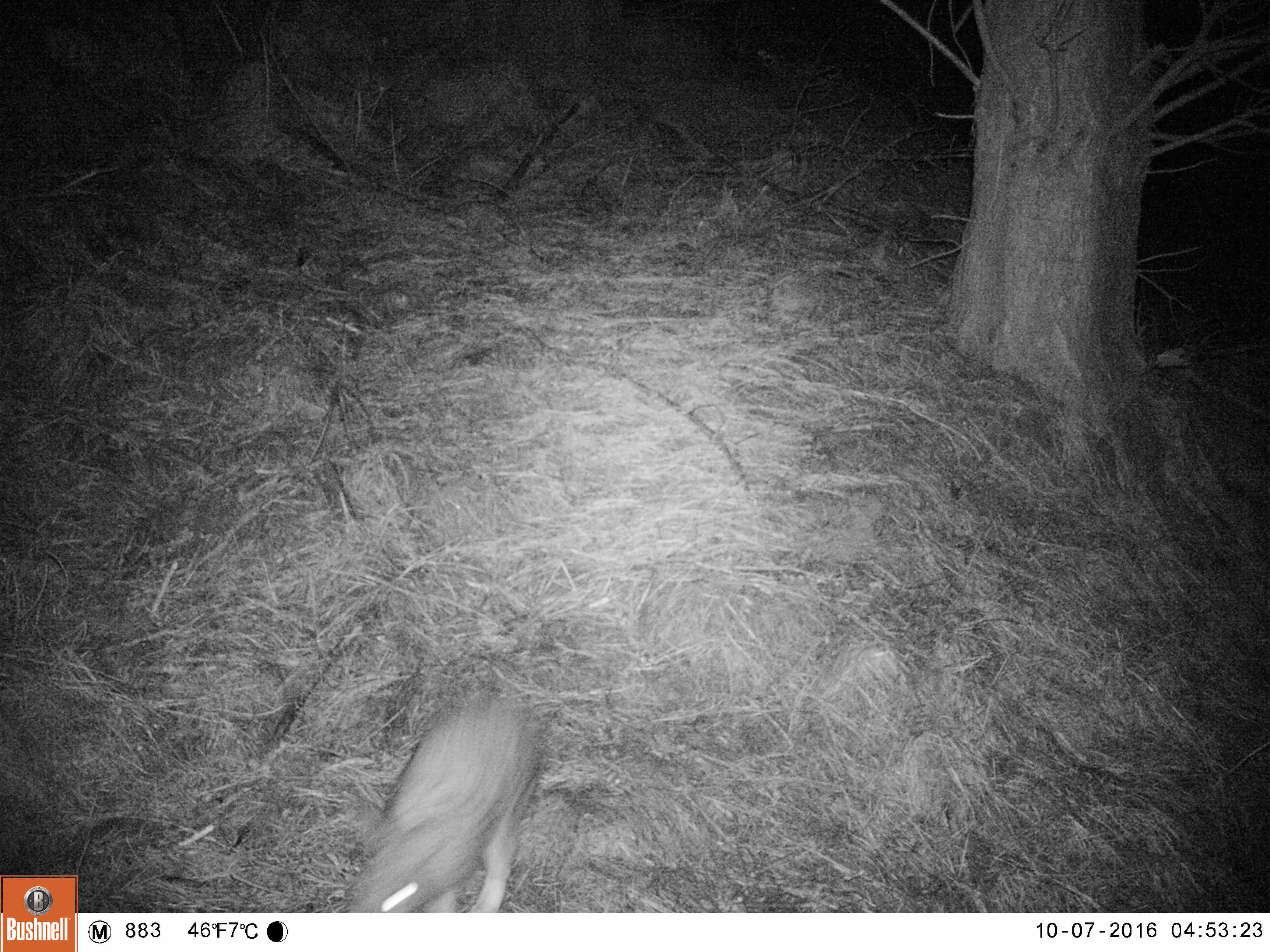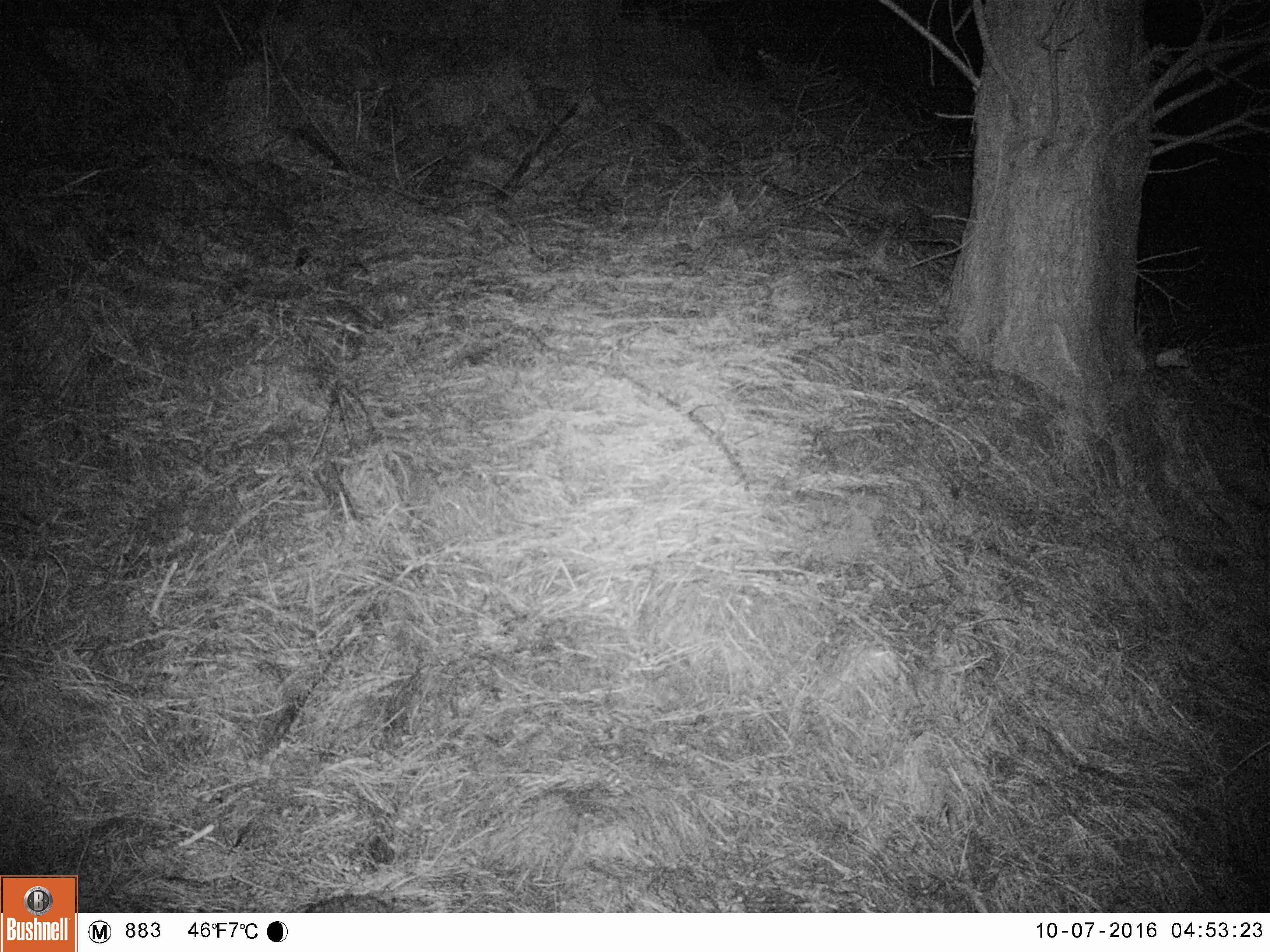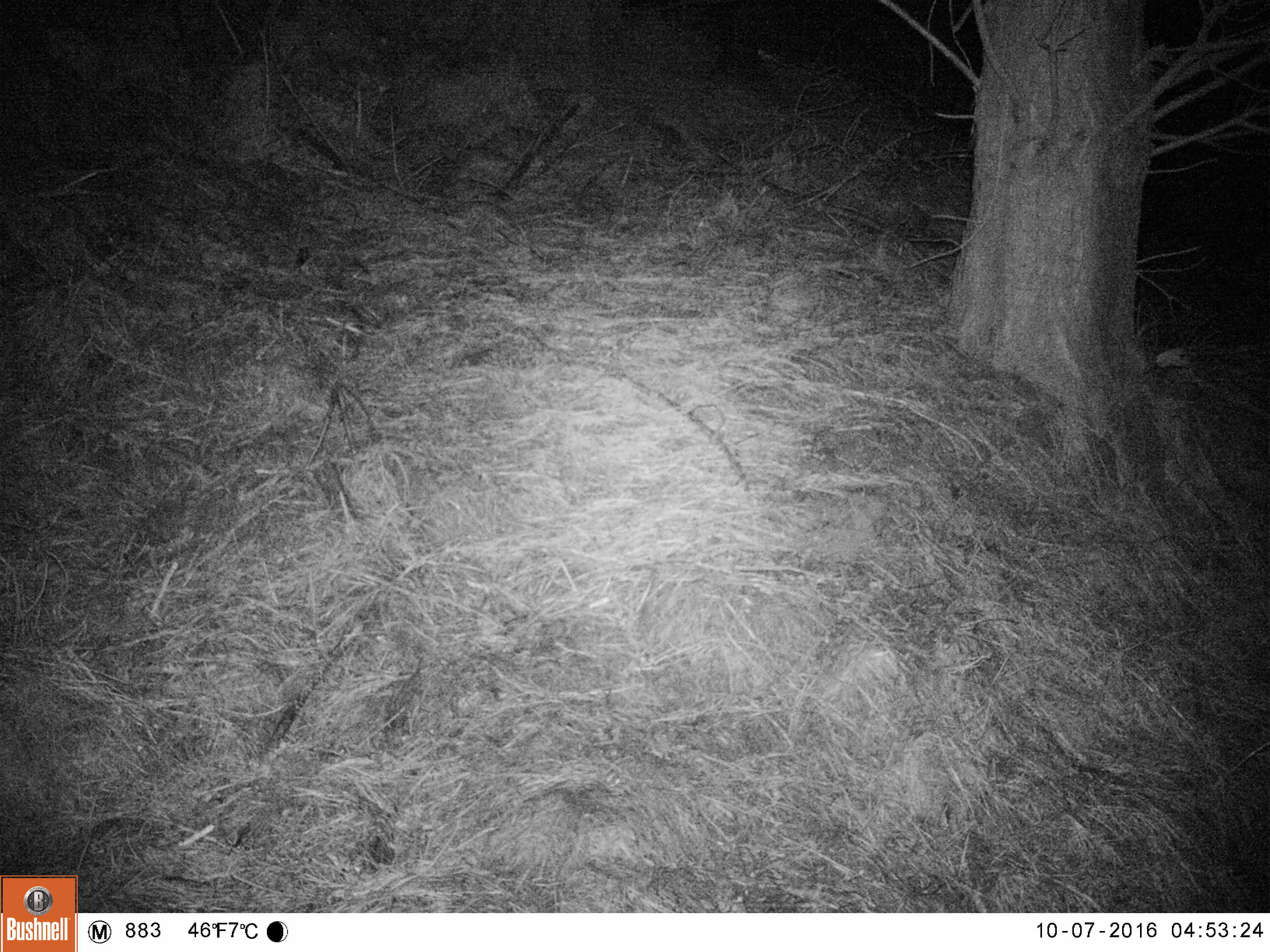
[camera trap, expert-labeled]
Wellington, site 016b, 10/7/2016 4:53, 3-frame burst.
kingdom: Animalia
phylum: Chordata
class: Mammalia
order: Lagomorpha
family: Leporidae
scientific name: Leporidae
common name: rabbit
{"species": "rabbit (Leporidae)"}